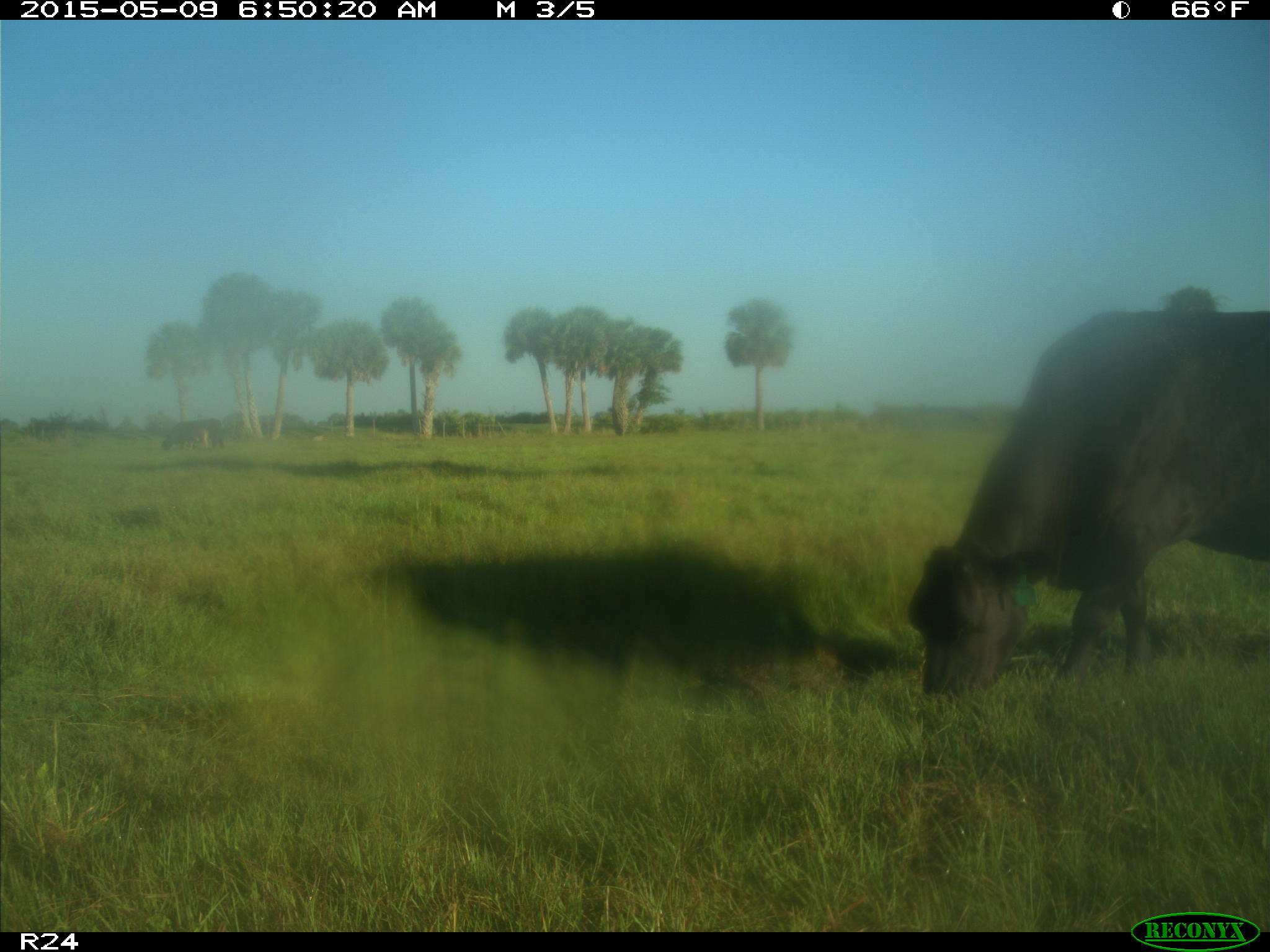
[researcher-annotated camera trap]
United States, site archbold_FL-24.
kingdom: Animalia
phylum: Chordata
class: Mammalia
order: Artiodactyla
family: Bovidae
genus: Bos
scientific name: Bos taurus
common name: domestic cow